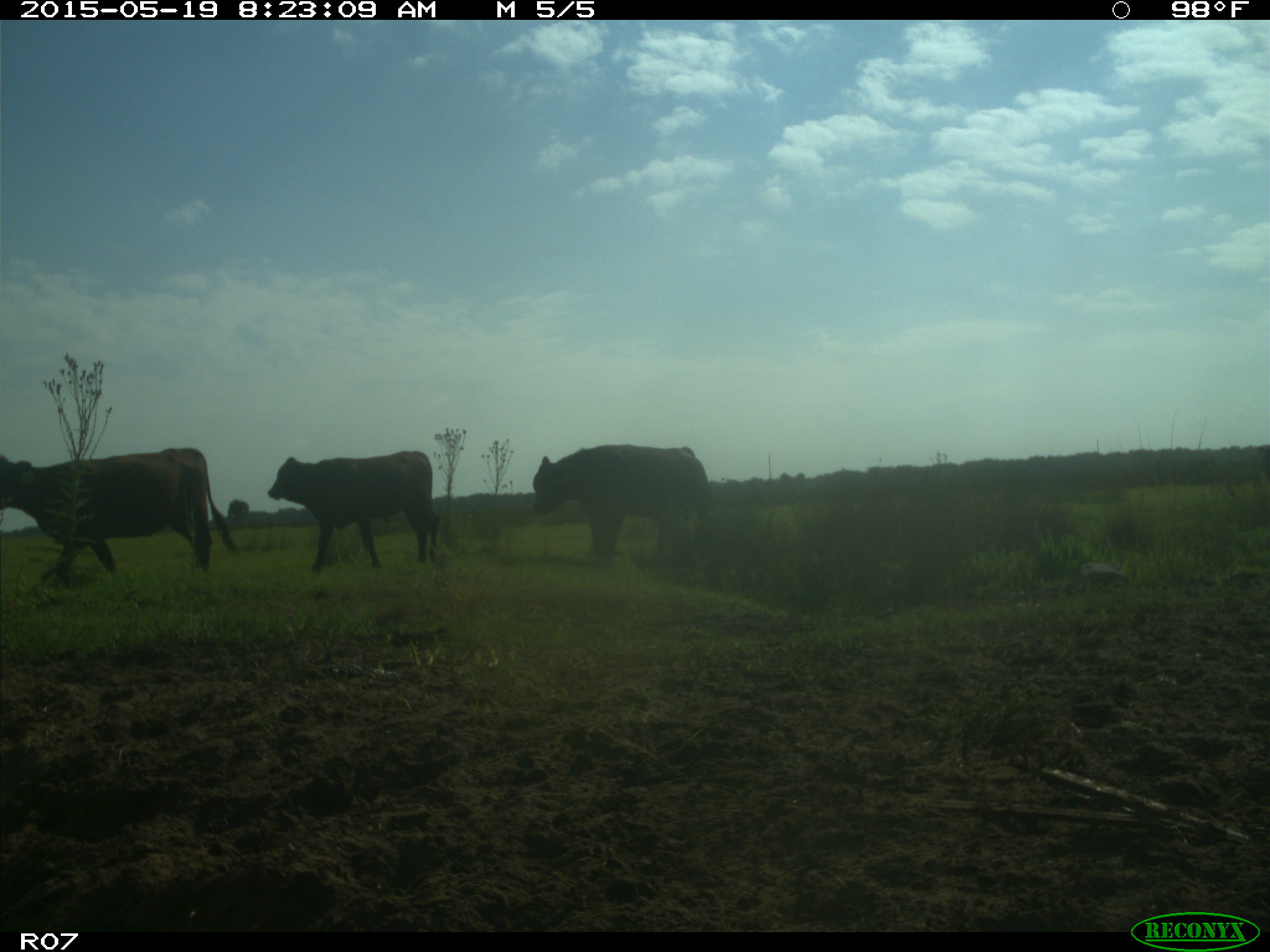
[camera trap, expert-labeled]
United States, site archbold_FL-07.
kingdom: Animalia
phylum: Chordata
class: Mammalia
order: Artiodactyla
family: Bovidae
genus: Bos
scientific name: Bos taurus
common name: domestic cow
Bos taurus (domestic cow).